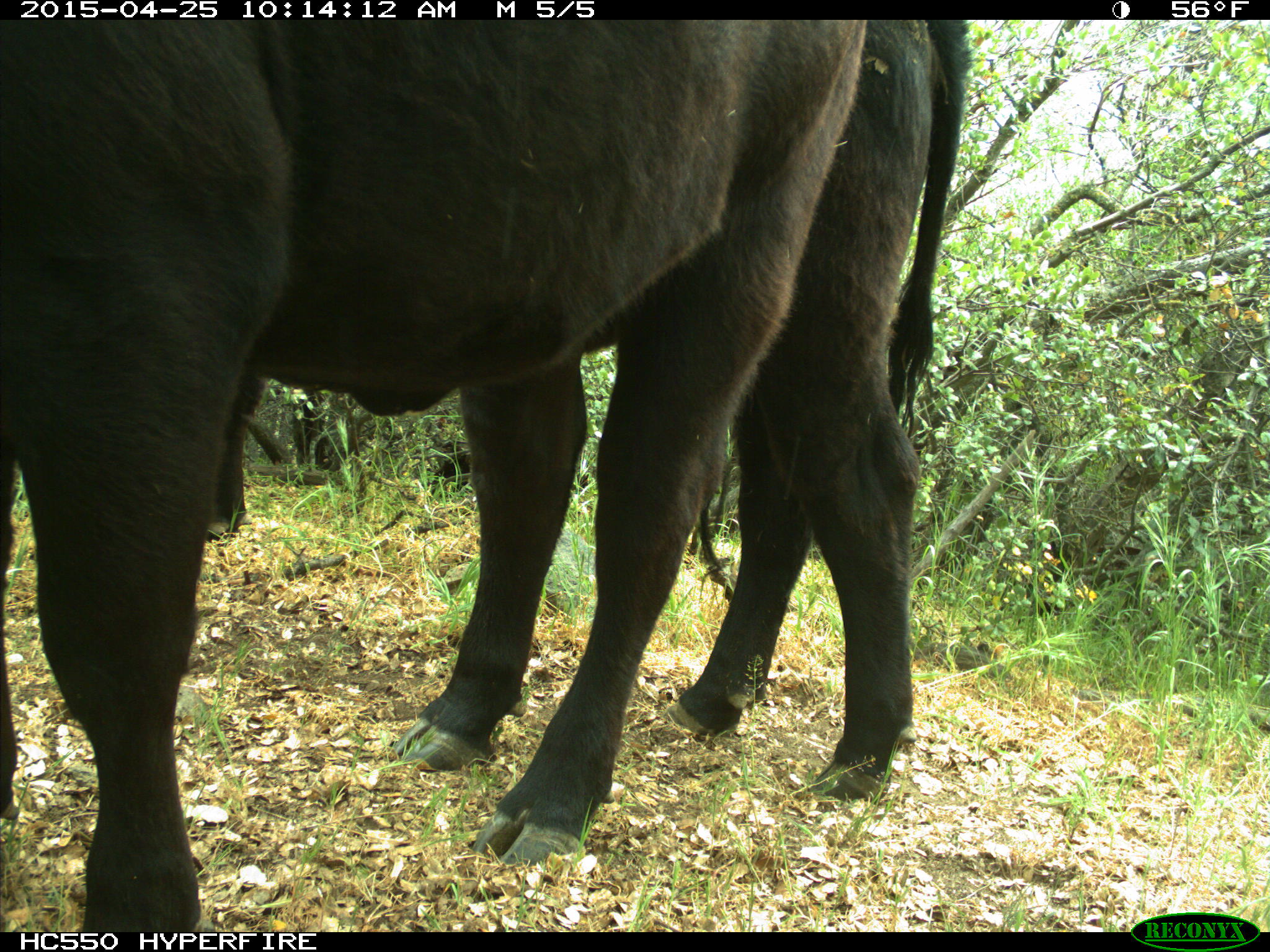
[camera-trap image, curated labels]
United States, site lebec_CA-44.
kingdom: Animalia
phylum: Chordata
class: Mammalia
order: Artiodactyla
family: Suidae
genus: Sus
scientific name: Sus scrofa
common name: wild boar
Sus scrofa (wild boar).